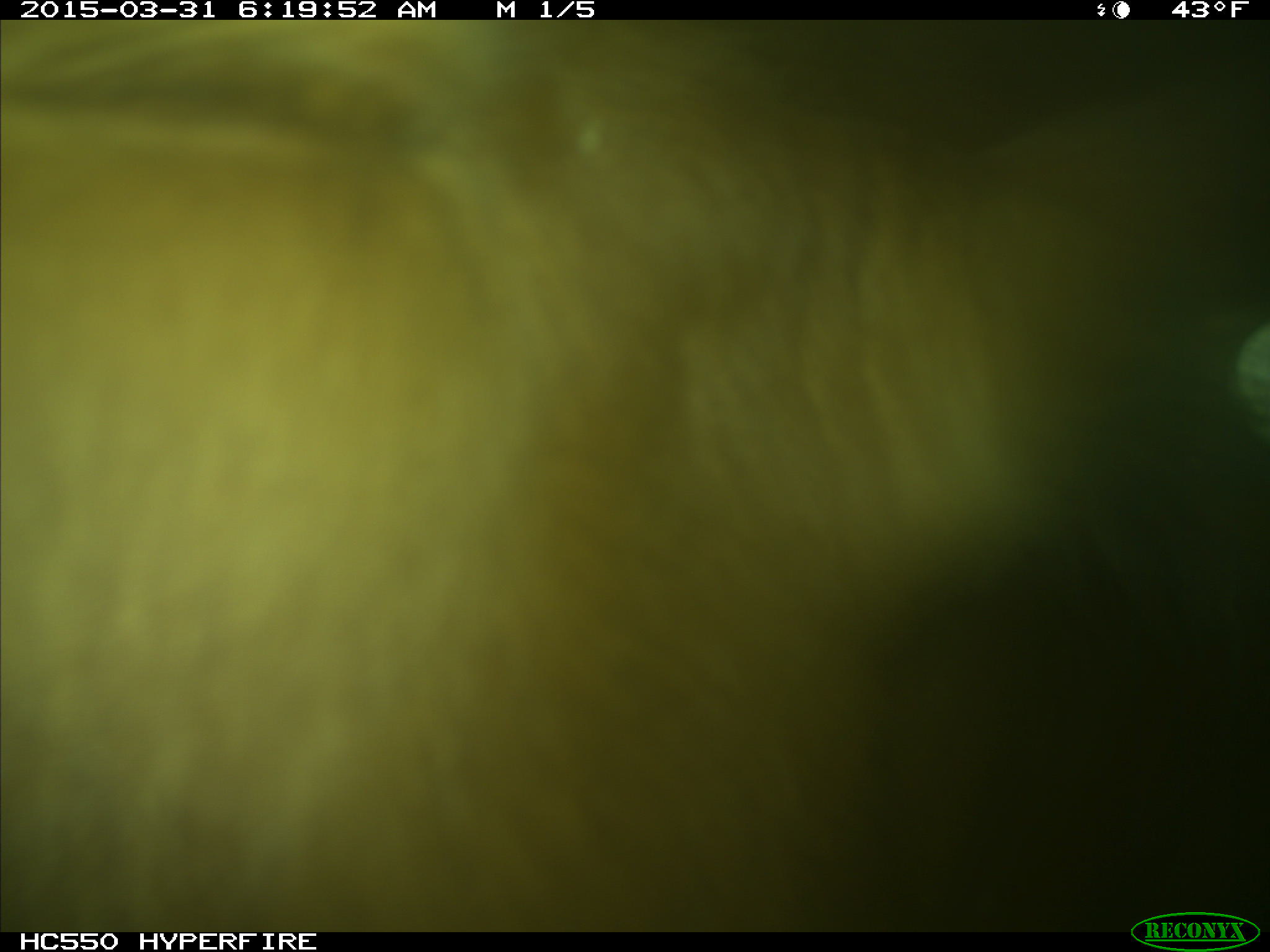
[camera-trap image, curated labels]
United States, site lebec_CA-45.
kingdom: Animalia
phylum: Chordata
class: Mammalia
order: Artiodactyla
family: Bovidae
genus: Bos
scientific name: Bos taurus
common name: domestic cow